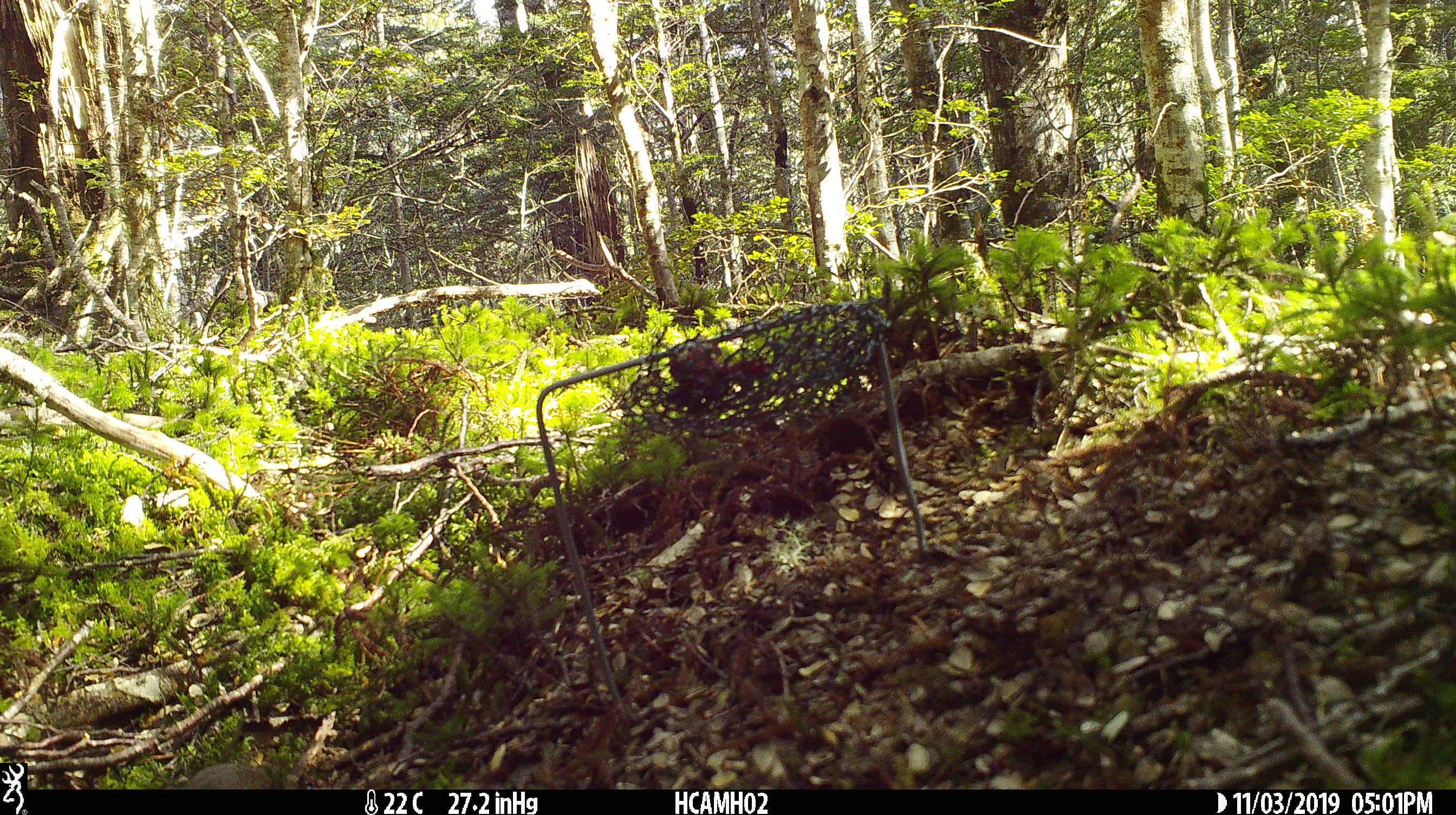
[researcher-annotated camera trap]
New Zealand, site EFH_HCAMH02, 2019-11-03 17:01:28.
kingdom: Animalia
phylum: Chordata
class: Mammalia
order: Rodentia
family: Muridae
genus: Mus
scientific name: Mus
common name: mouse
Mouse (Mus).